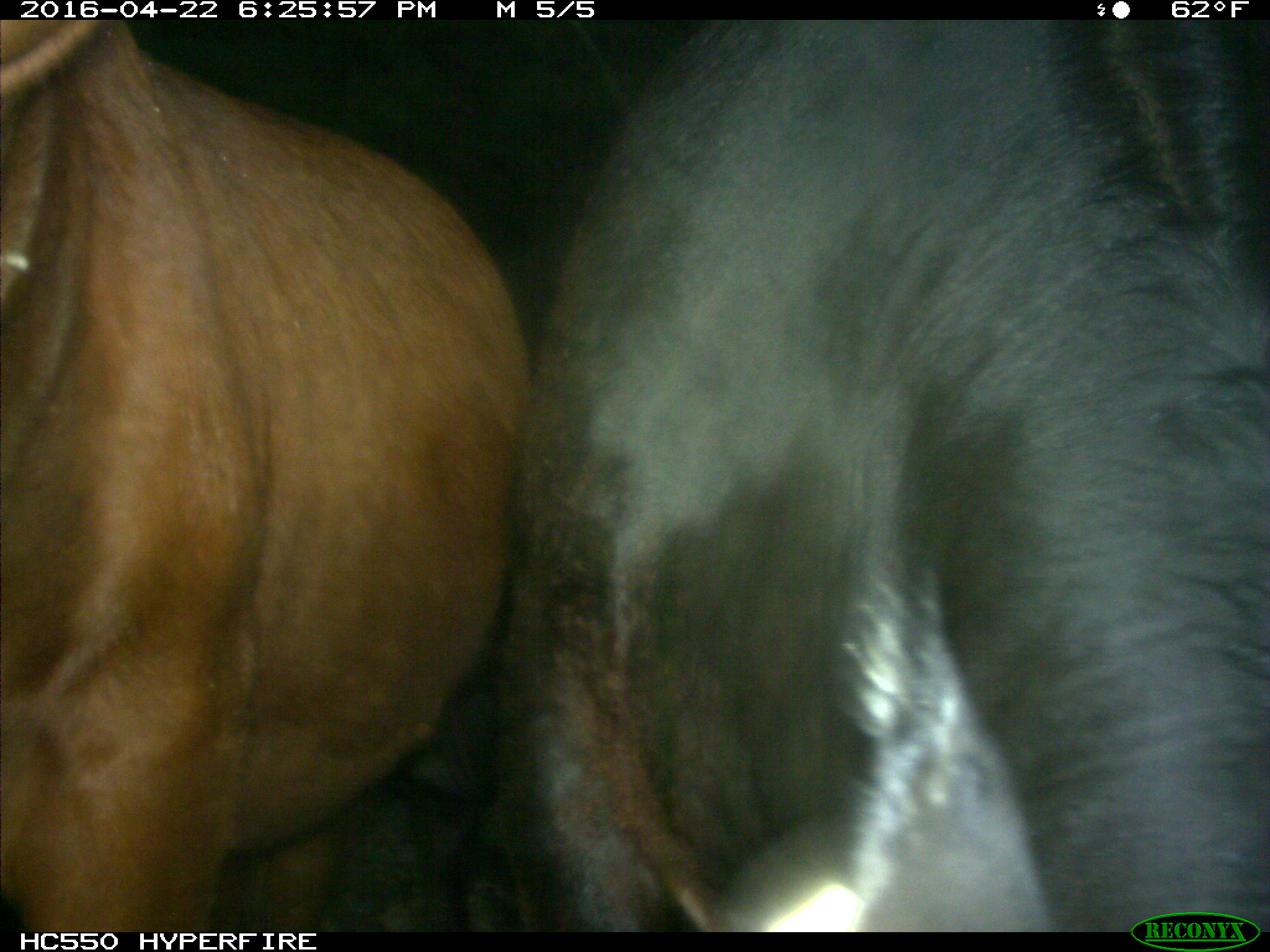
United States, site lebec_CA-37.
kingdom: Animalia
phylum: Chordata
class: Mammalia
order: Artiodactyla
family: Bovidae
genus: Bos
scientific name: Bos taurus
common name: domestic cow